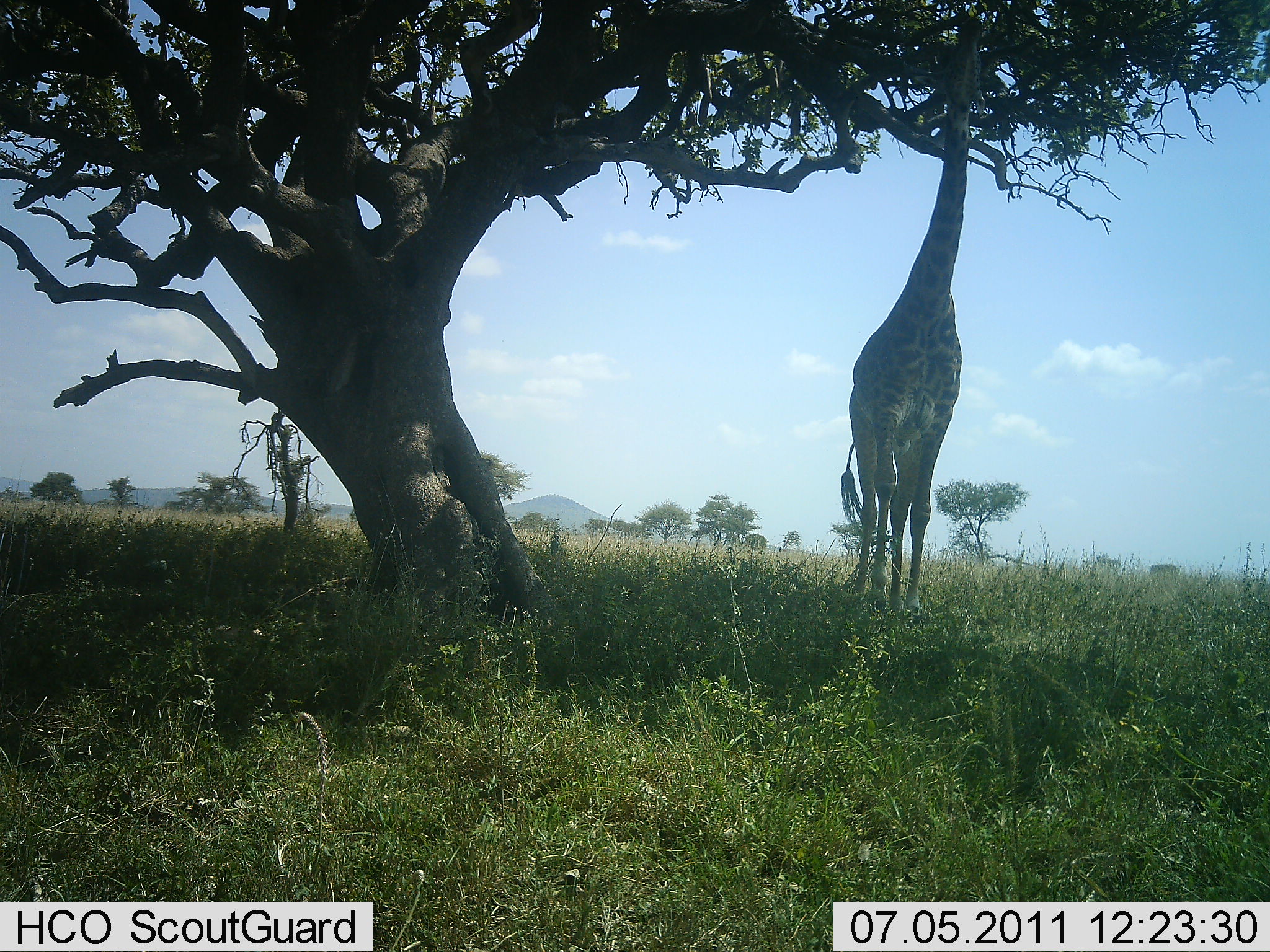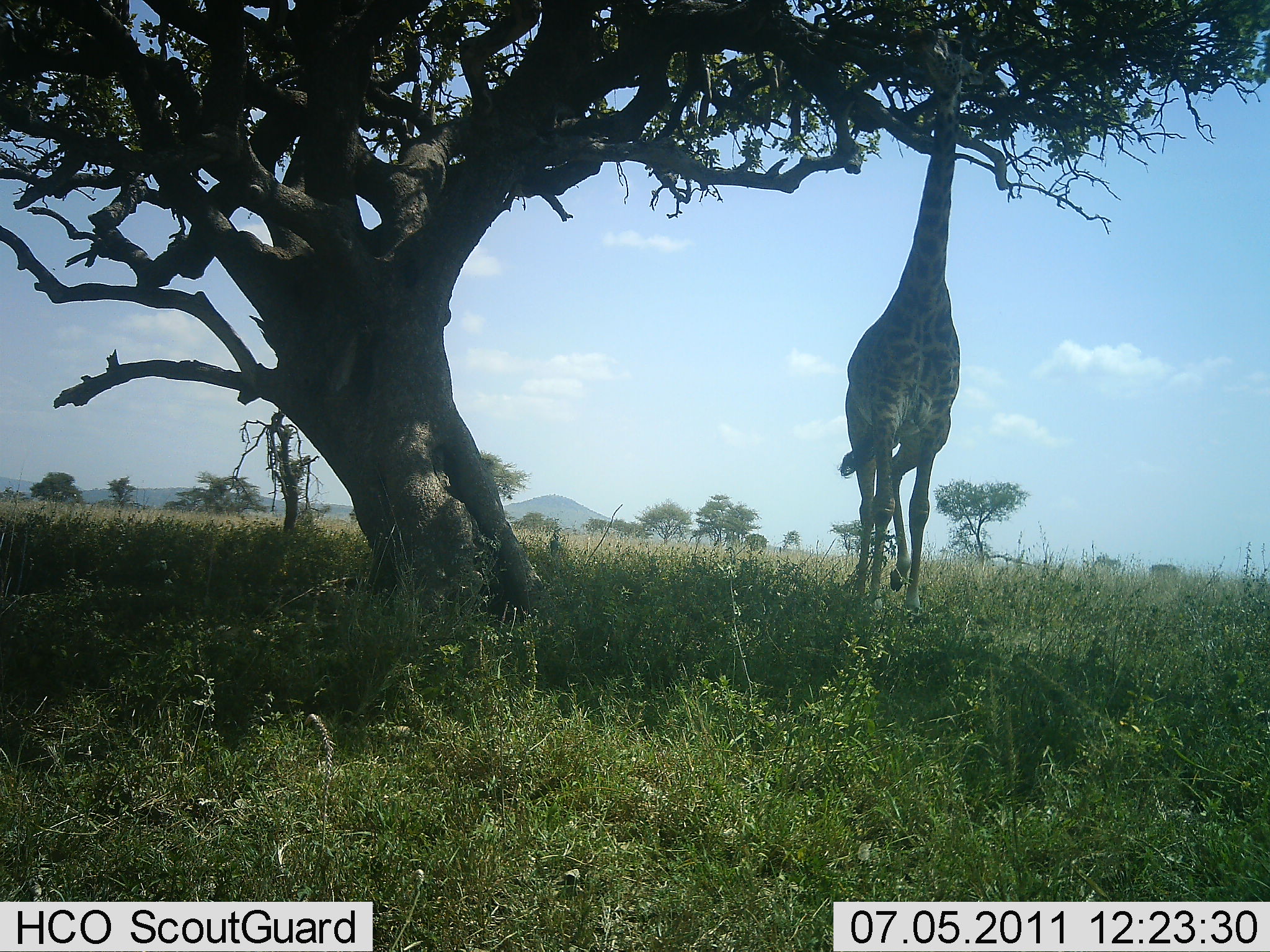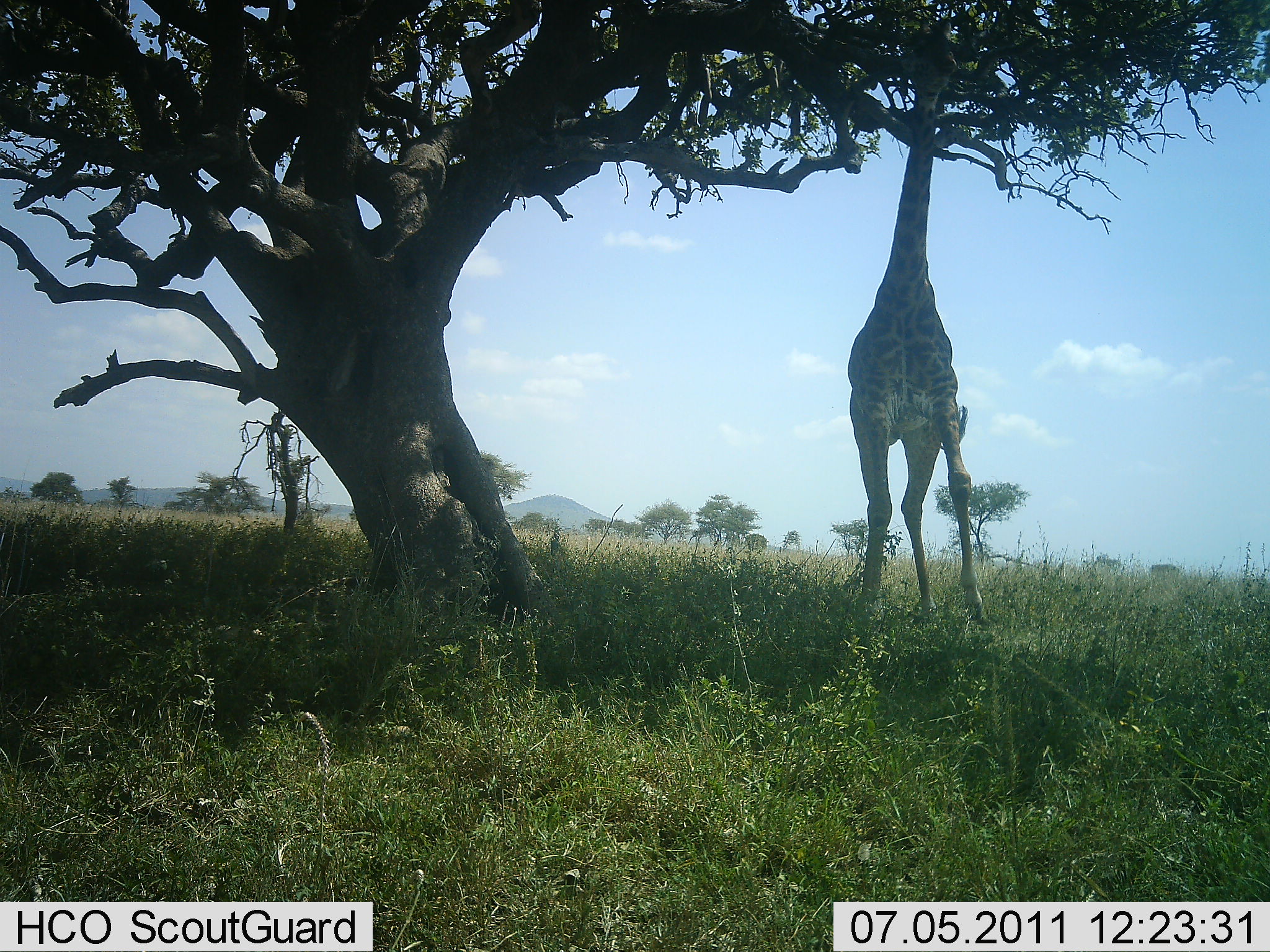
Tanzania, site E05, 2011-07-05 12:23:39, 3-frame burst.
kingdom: Animalia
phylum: Chordata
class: Mammalia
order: Artiodactyla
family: Giraffidae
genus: Giraffa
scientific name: Giraffa camelopardalis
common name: giraffe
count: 1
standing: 25%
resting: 0%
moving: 0%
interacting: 0%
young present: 0%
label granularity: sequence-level